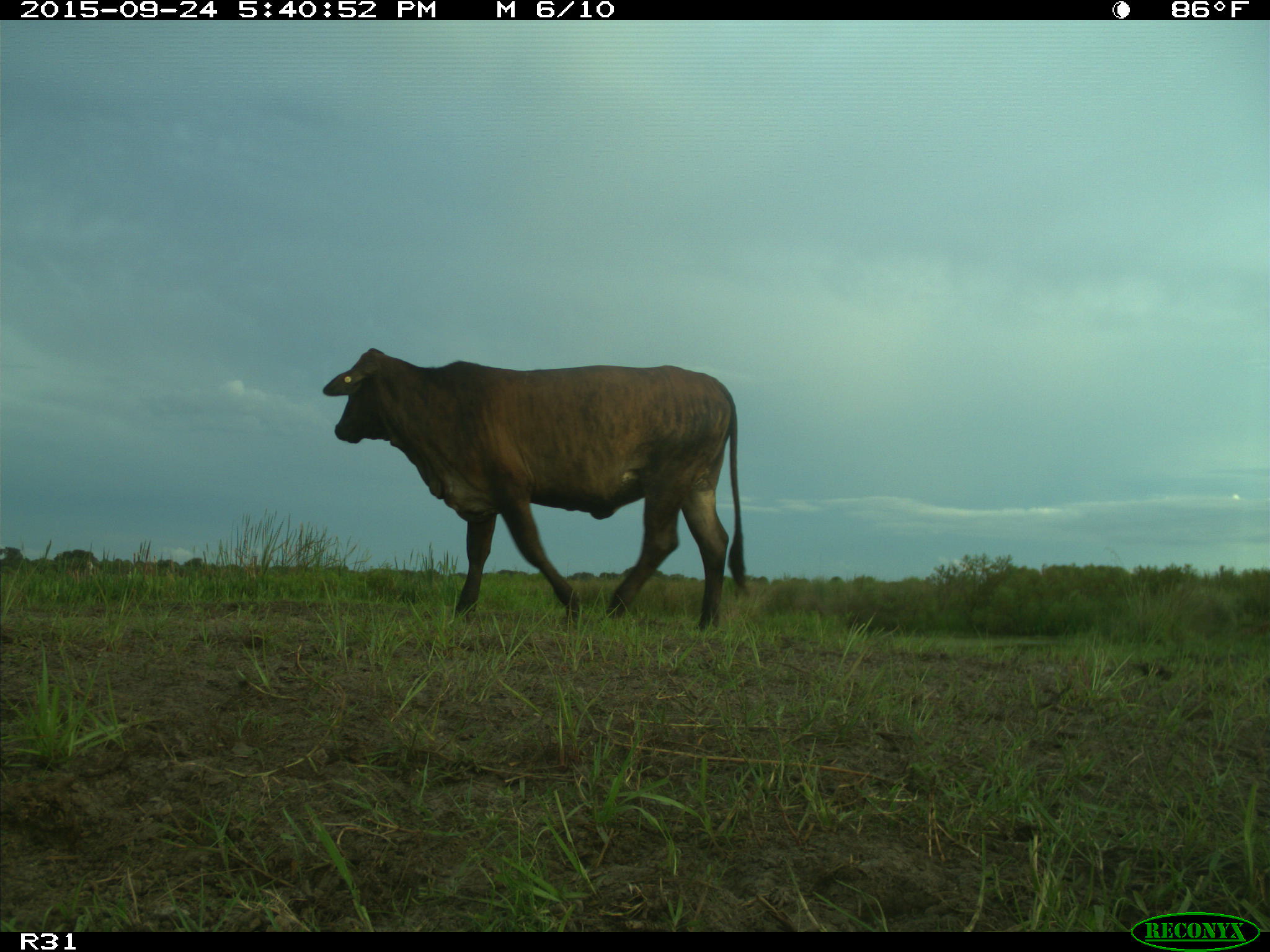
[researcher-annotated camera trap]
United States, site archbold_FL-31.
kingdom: Animalia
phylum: Chordata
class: Mammalia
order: Artiodactyla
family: Bovidae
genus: Bos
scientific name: Bos taurus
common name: domestic cow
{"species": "Bos taurus (domestic cow)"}